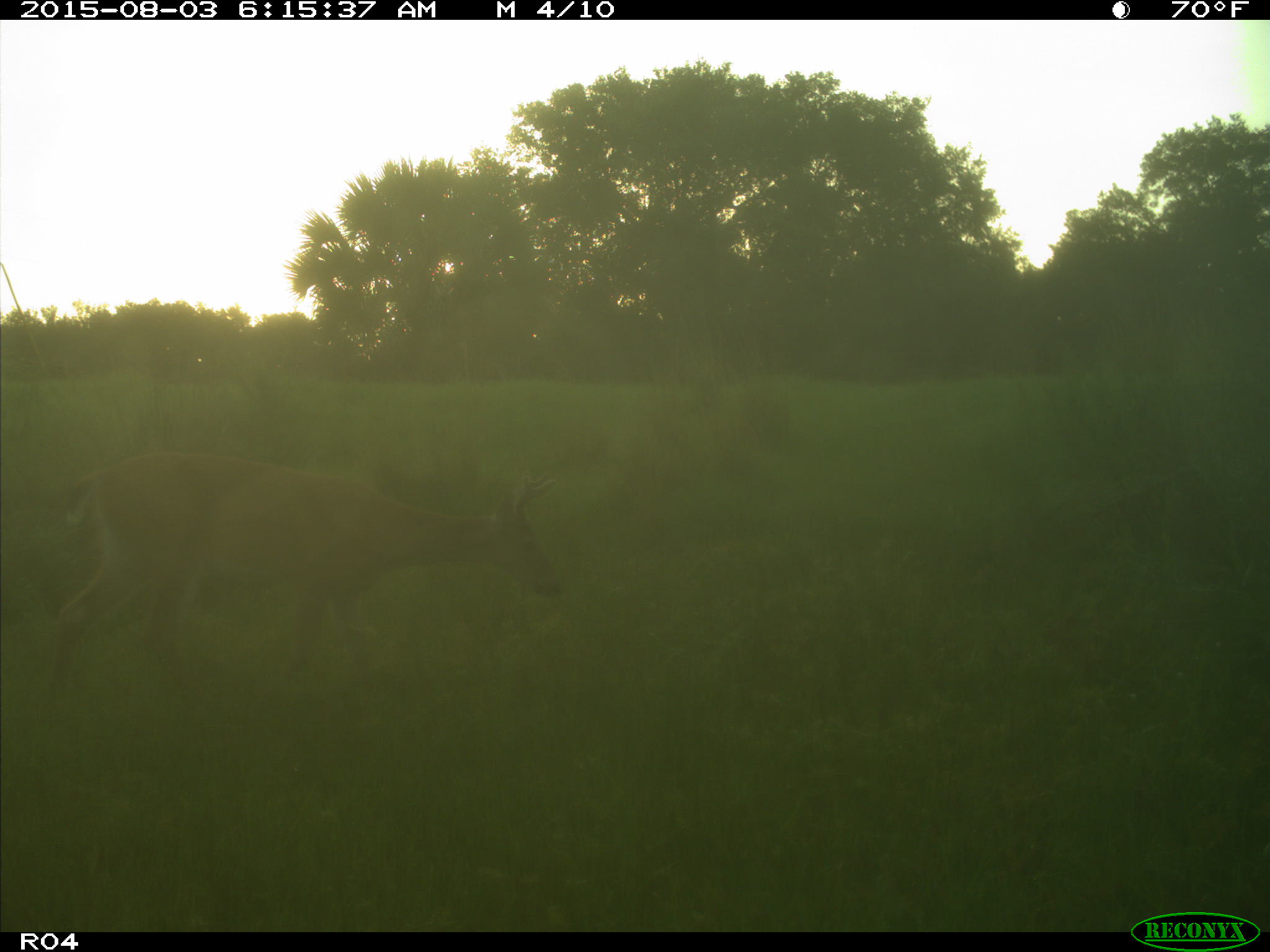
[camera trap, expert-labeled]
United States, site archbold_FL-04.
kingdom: Animalia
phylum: Chordata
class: Mammalia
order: Artiodactyla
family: Cervidae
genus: Odocoileus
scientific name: Odocoileus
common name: deer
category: unidentified deer